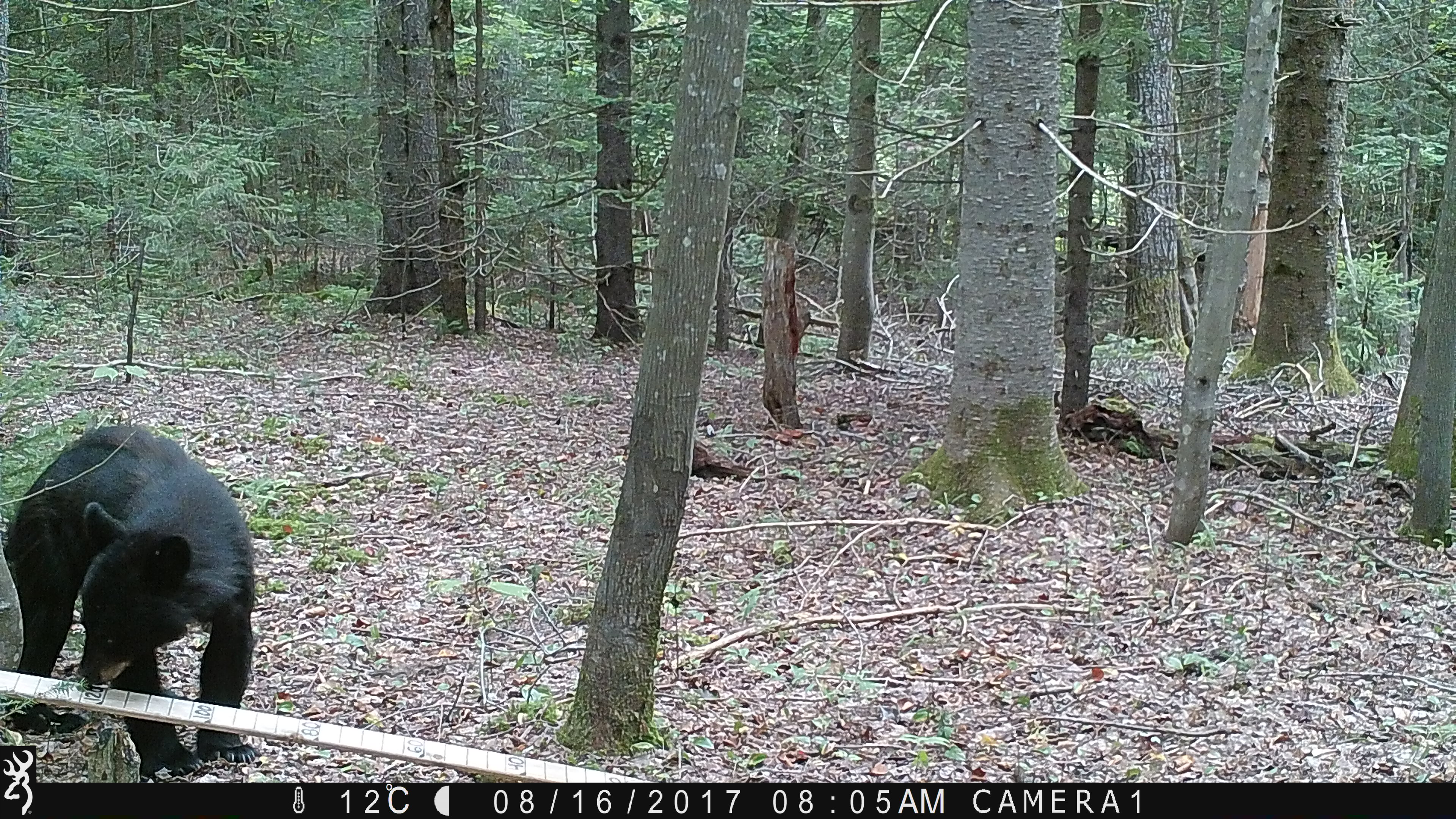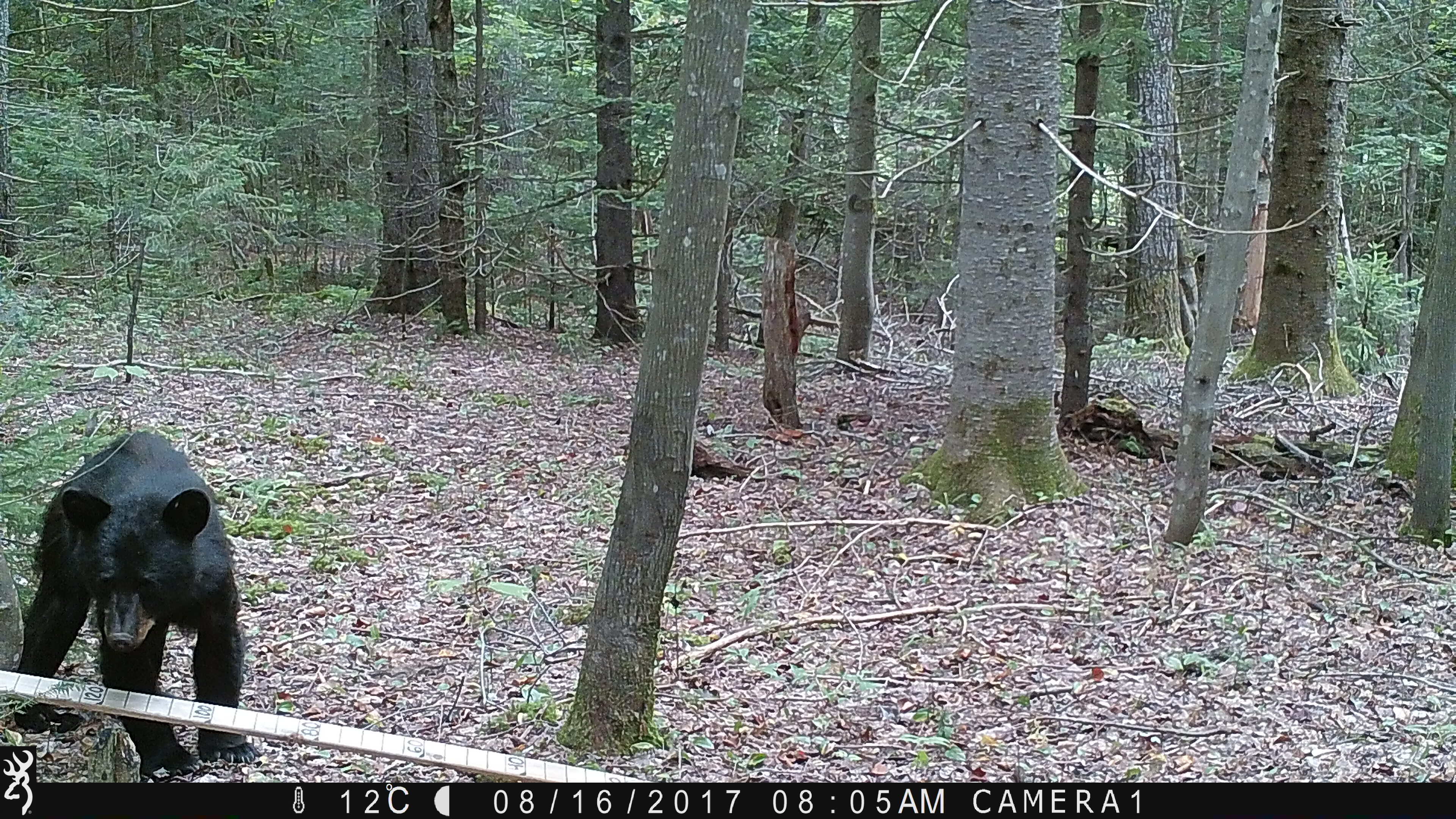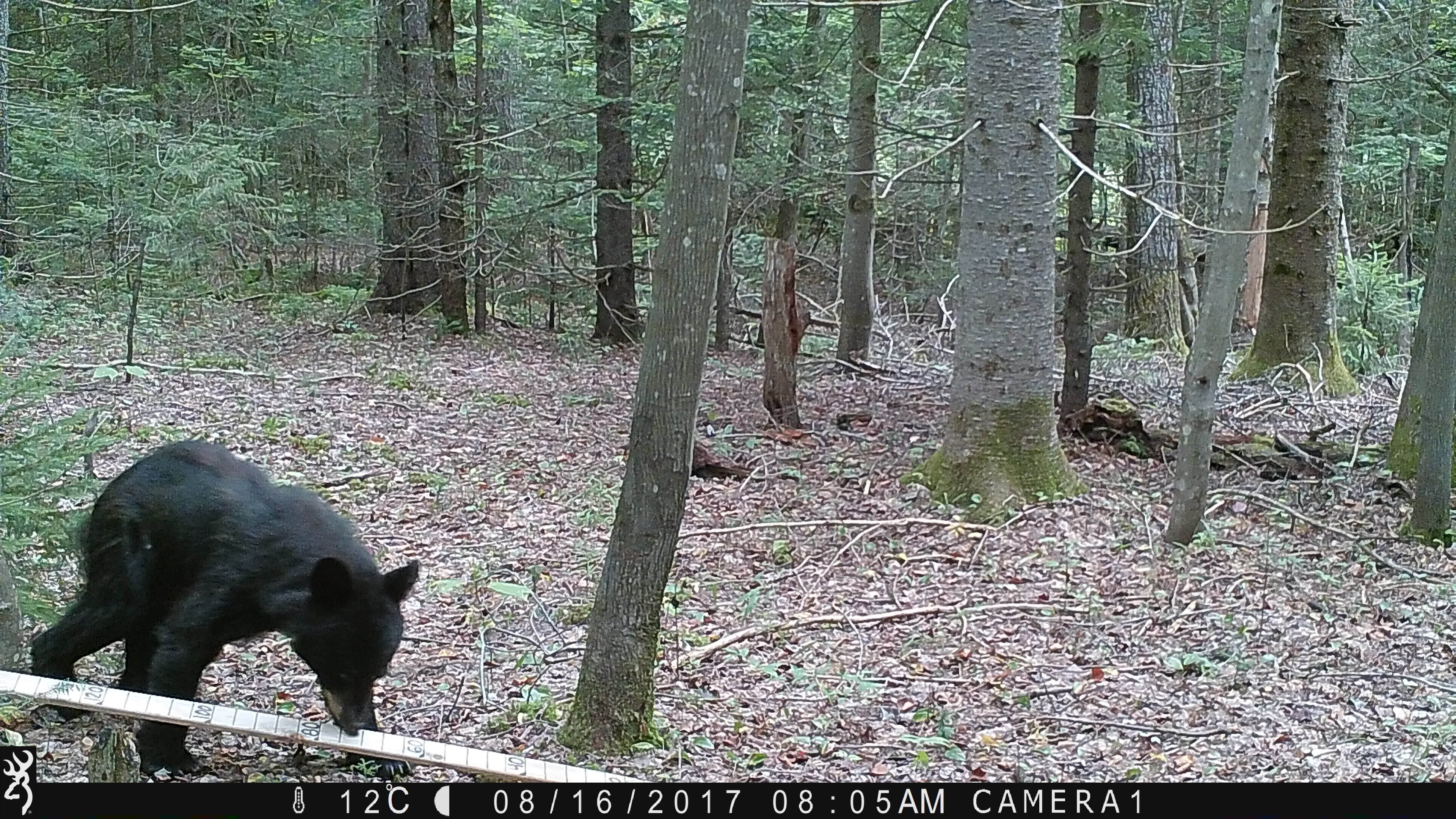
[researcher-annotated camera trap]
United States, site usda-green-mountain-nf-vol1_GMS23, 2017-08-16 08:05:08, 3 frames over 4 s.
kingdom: Animalia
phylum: Chordata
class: Mammalia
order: Carnivora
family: Ursidae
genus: Ursus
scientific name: Ursus americanus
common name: black bear